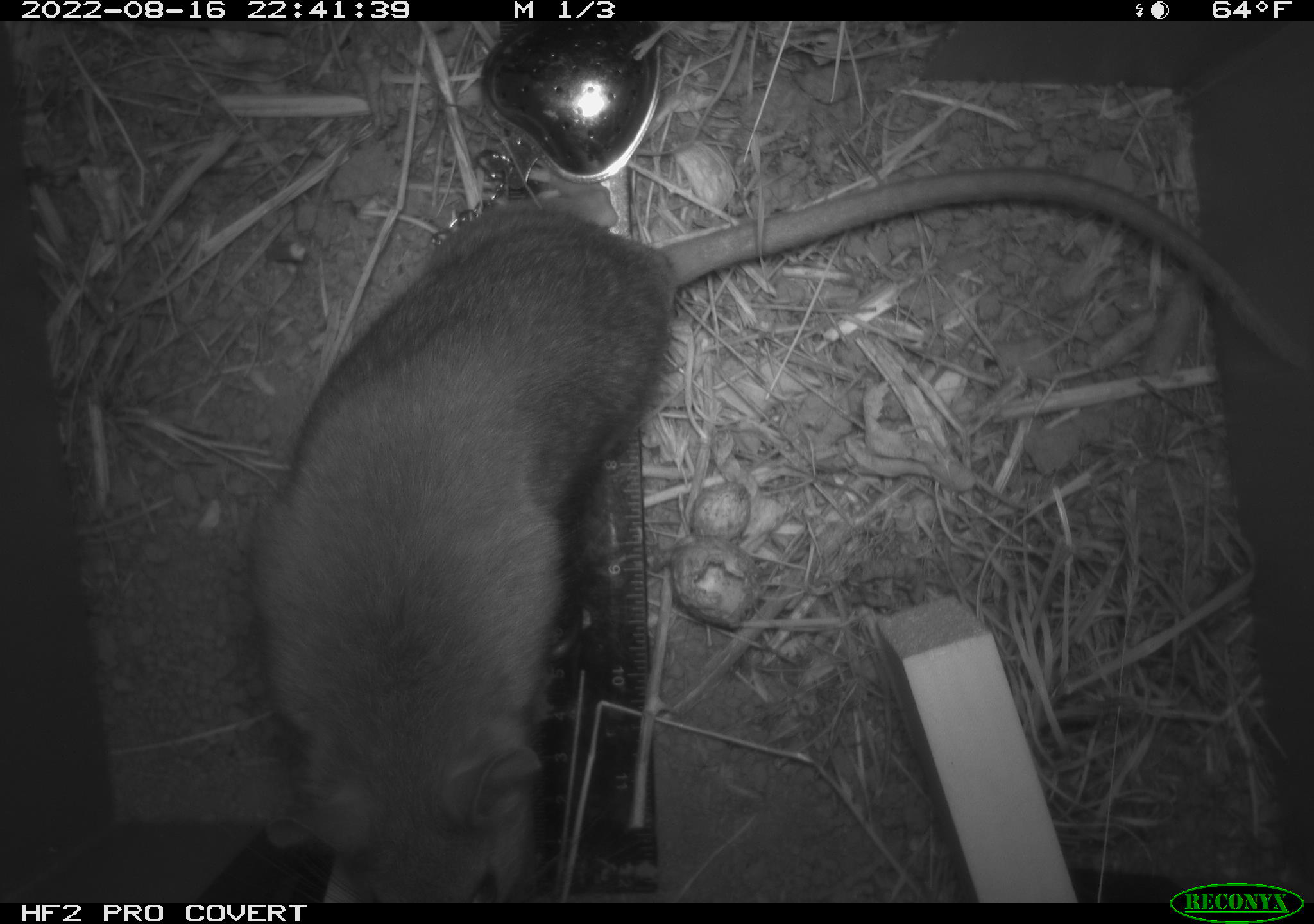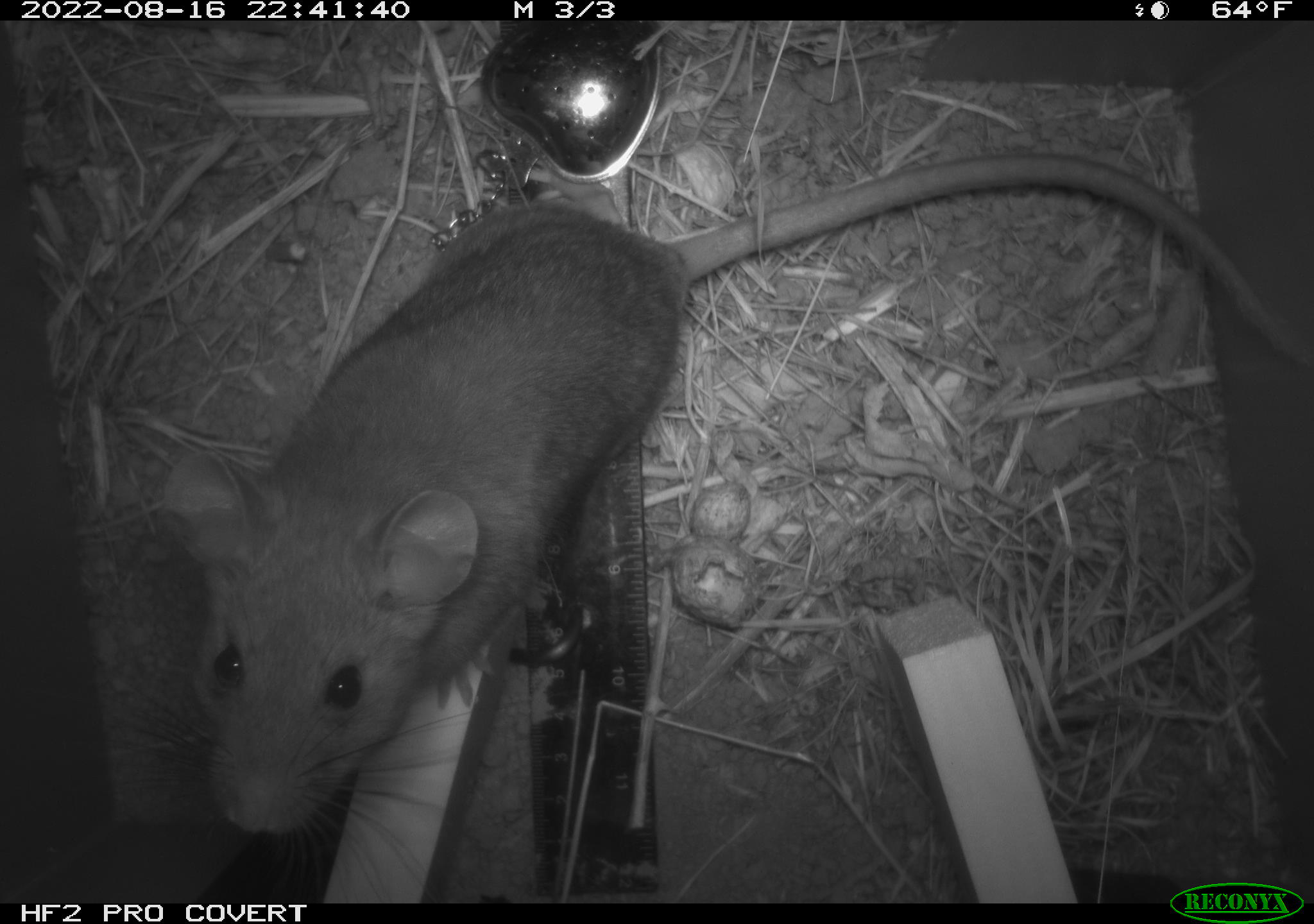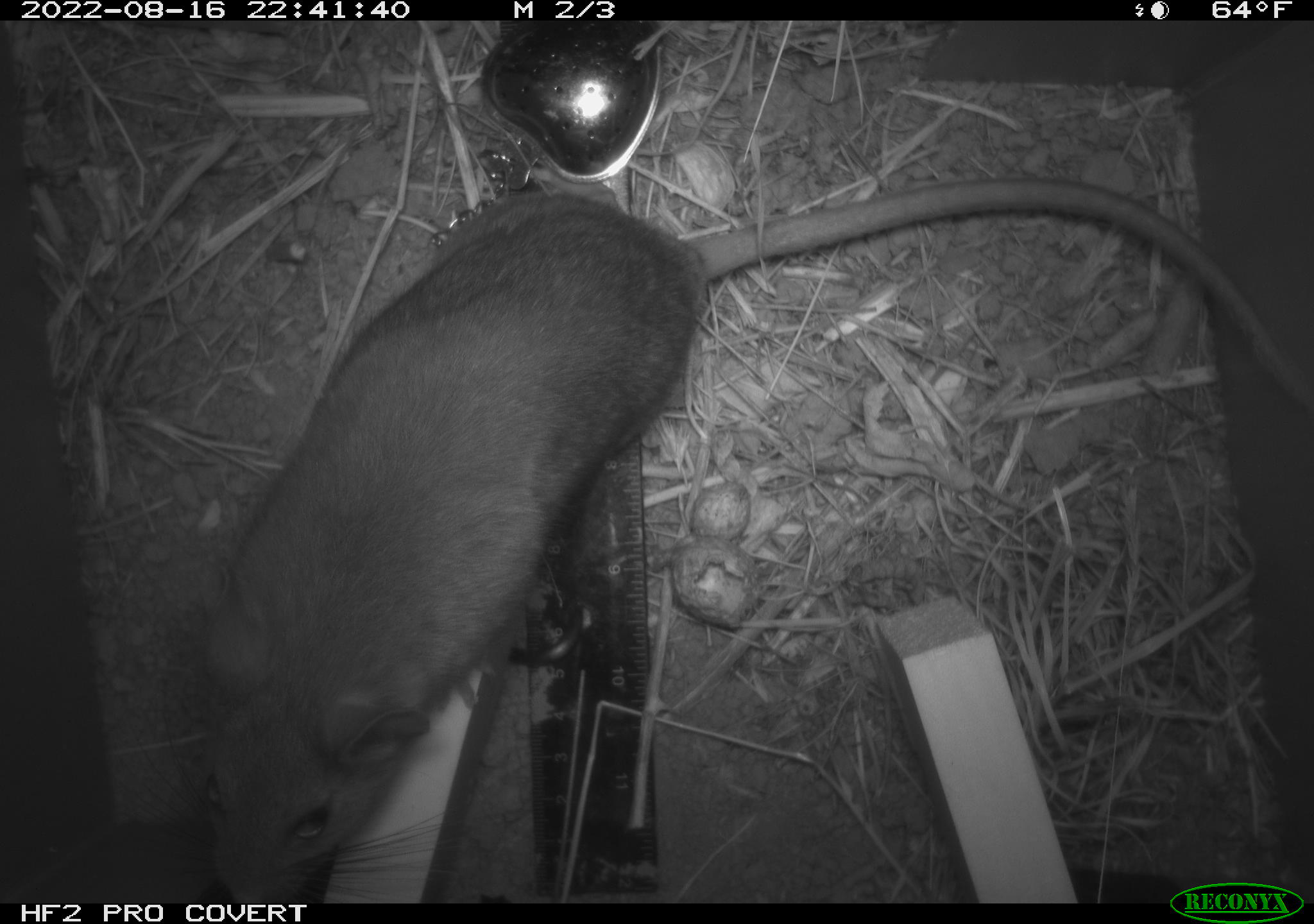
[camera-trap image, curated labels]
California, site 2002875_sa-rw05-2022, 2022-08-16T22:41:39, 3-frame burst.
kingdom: Animalia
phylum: Chordata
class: Mammalia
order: Rodentia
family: Cricetidae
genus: Neotoma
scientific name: Neotoma fuscipes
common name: dusky-footed woodrat